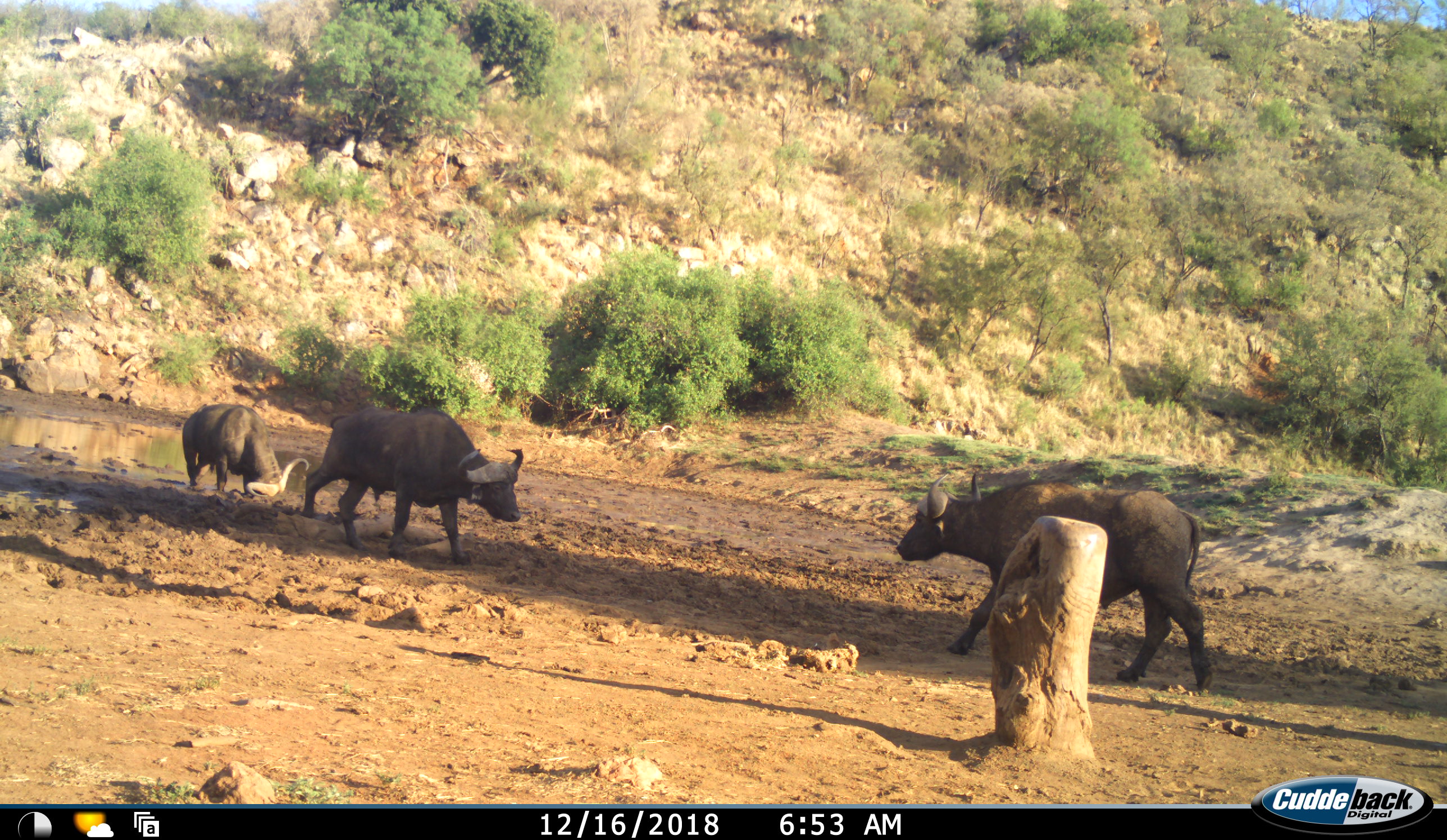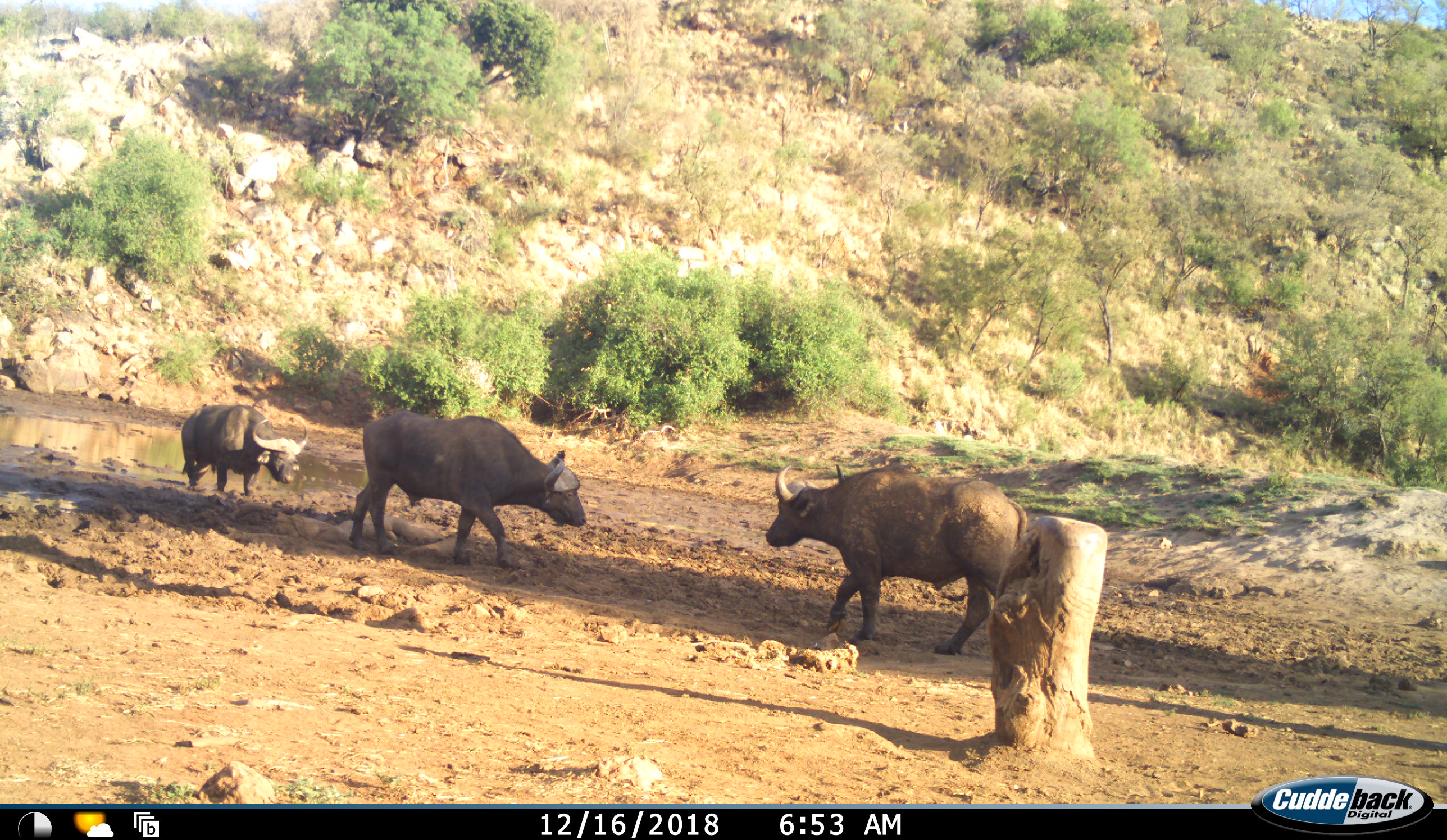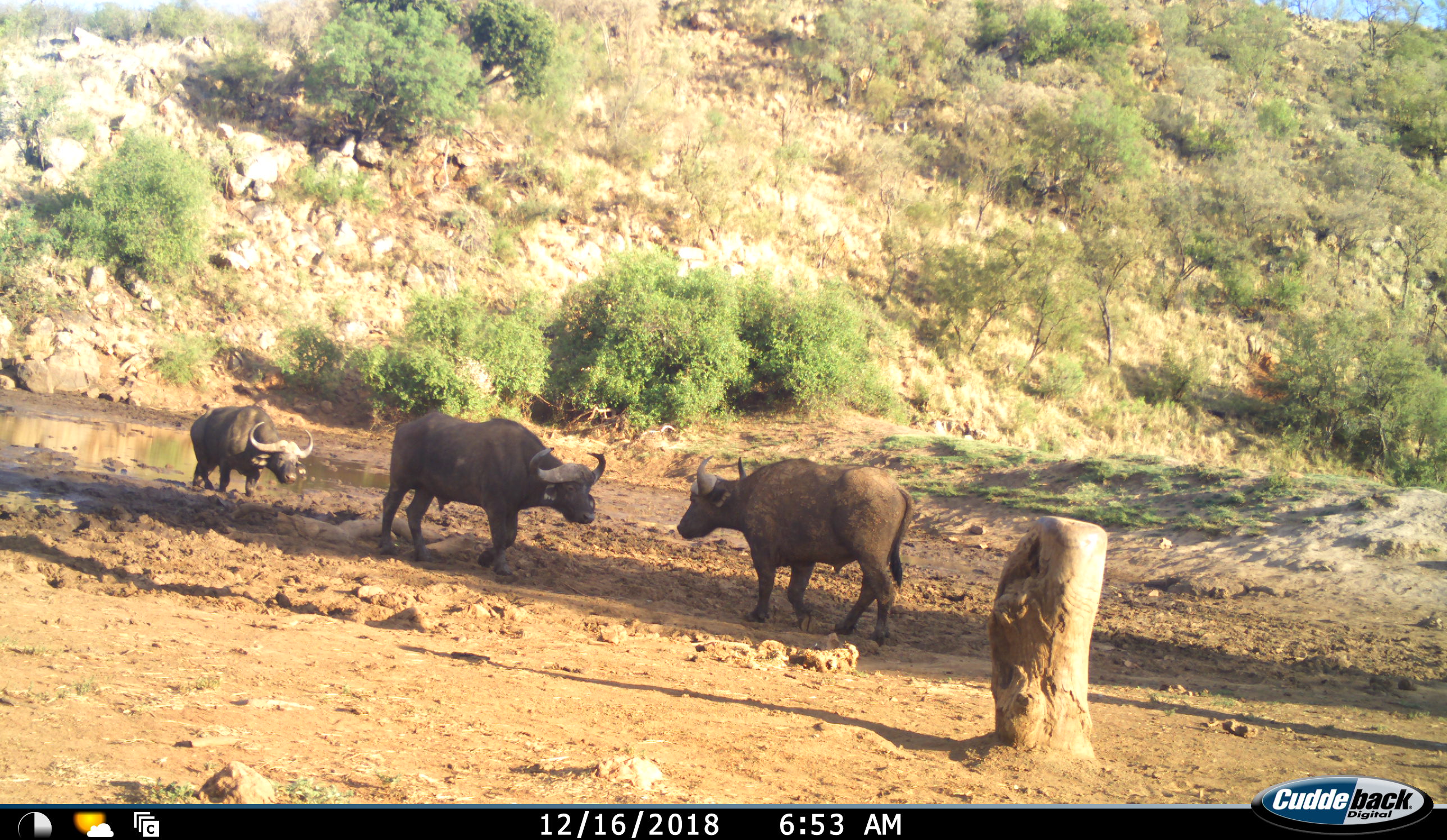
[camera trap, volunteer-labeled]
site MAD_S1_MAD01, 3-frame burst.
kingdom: Animalia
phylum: Chordata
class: Mammalia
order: Artiodactyla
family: Bovidae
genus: Syncerus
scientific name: Syncerus caffer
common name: african buffalo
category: buffalo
Buffalo (african buffalo) (Syncerus caffer), count 3. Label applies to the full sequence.